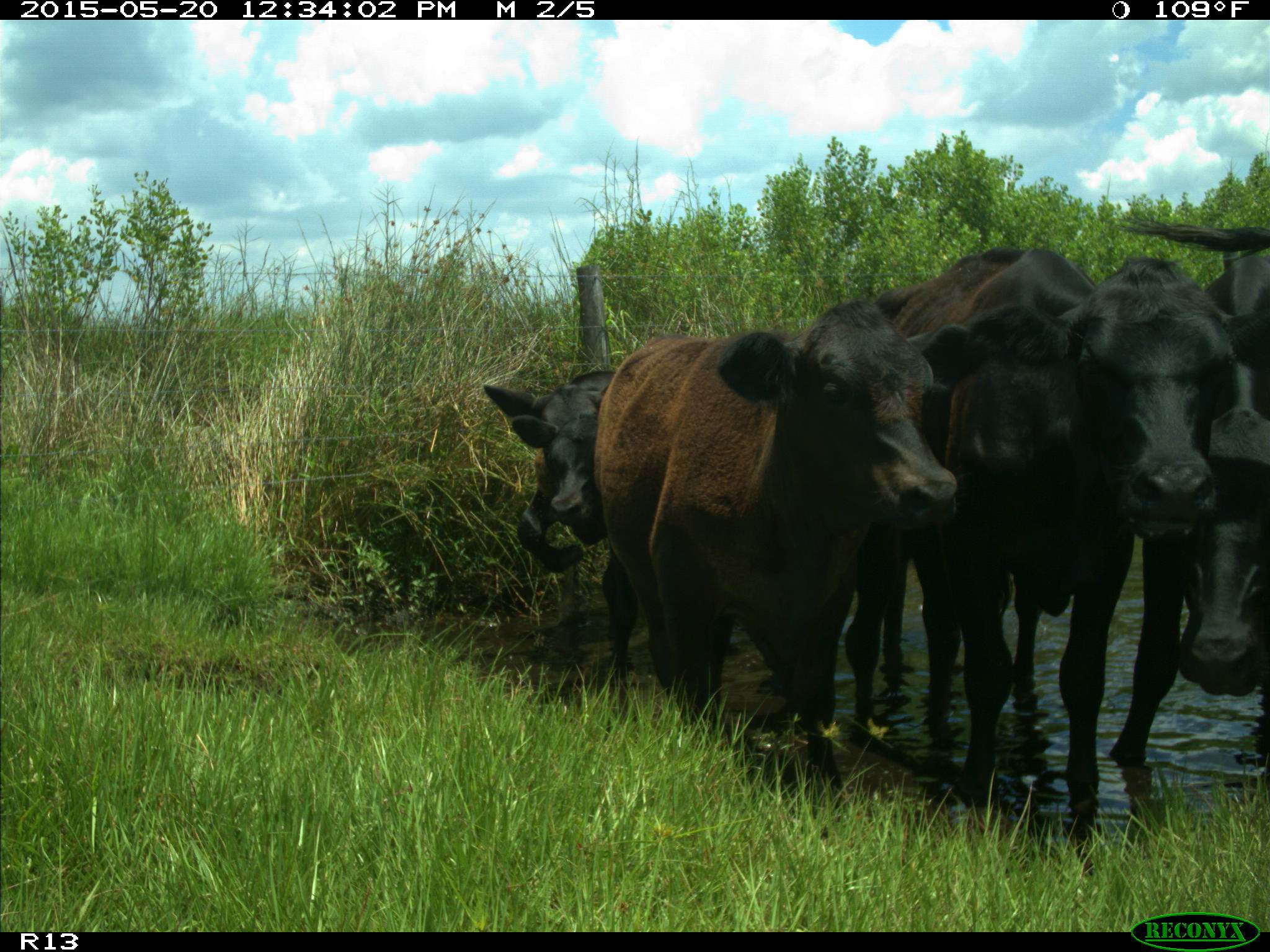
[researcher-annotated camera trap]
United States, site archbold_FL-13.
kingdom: Animalia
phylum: Chordata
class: Mammalia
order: Artiodactyla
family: Bovidae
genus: Bos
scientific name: Bos taurus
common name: domestic cow